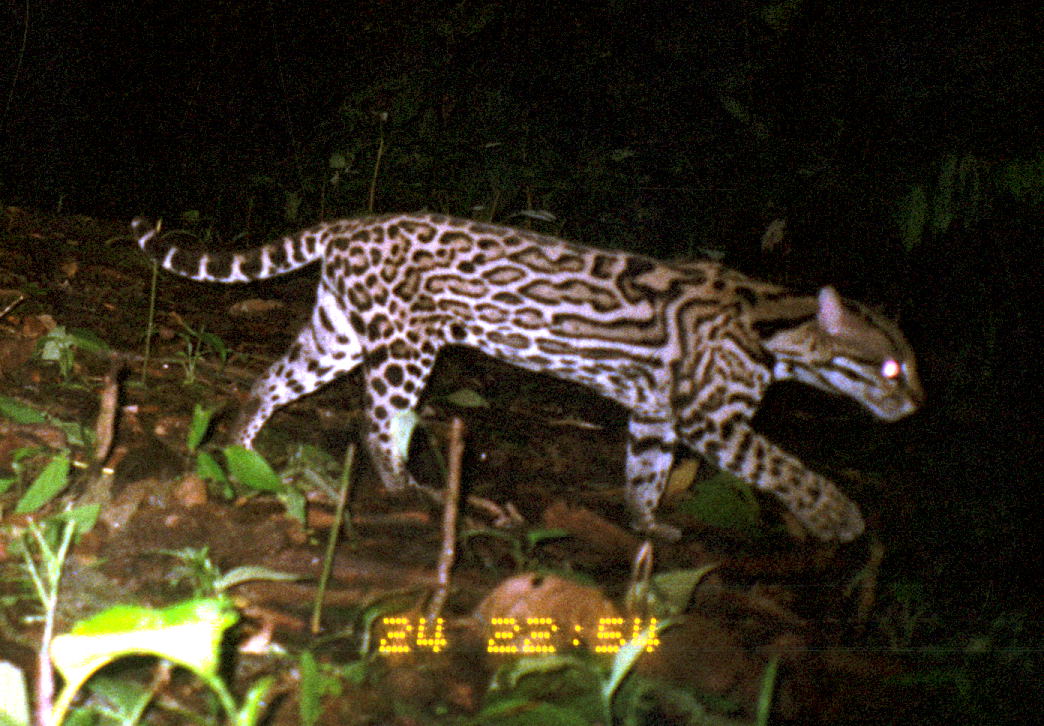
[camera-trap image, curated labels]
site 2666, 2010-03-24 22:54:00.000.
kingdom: Animalia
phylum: Chordata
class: Mammalia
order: Carnivora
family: Felidae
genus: Leopardus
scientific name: Leopardus pardalis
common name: ocelot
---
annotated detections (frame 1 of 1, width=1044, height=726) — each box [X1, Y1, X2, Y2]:
leopardus pardalis: [126, 207, 929, 548]